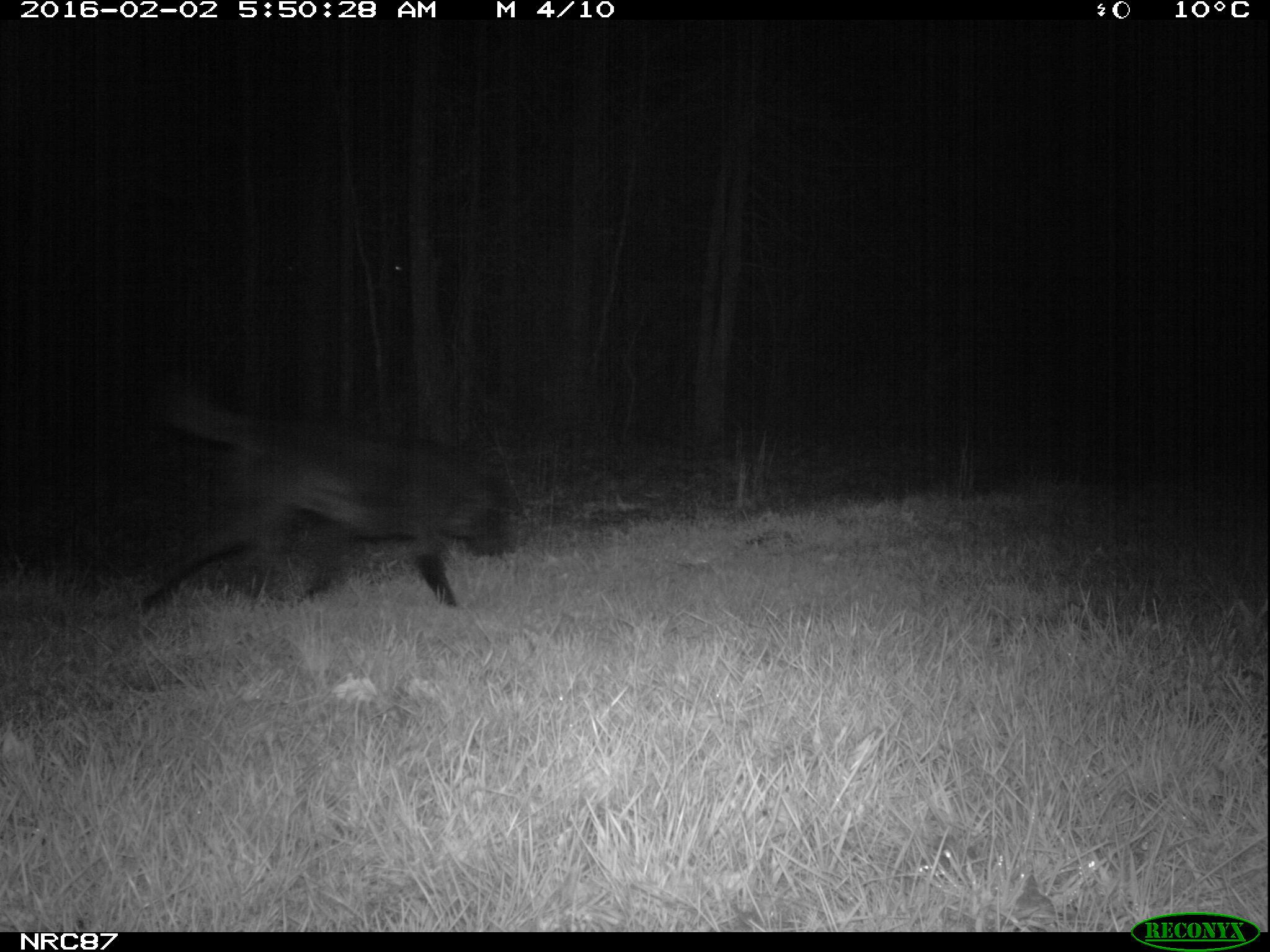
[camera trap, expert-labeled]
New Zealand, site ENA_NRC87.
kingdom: Animalia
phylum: Chordata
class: Mammalia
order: Carnivora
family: Canidae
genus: Canis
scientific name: Canis familiaris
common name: domestic dog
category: dog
Dog (domestic dog) (Canis familiaris).